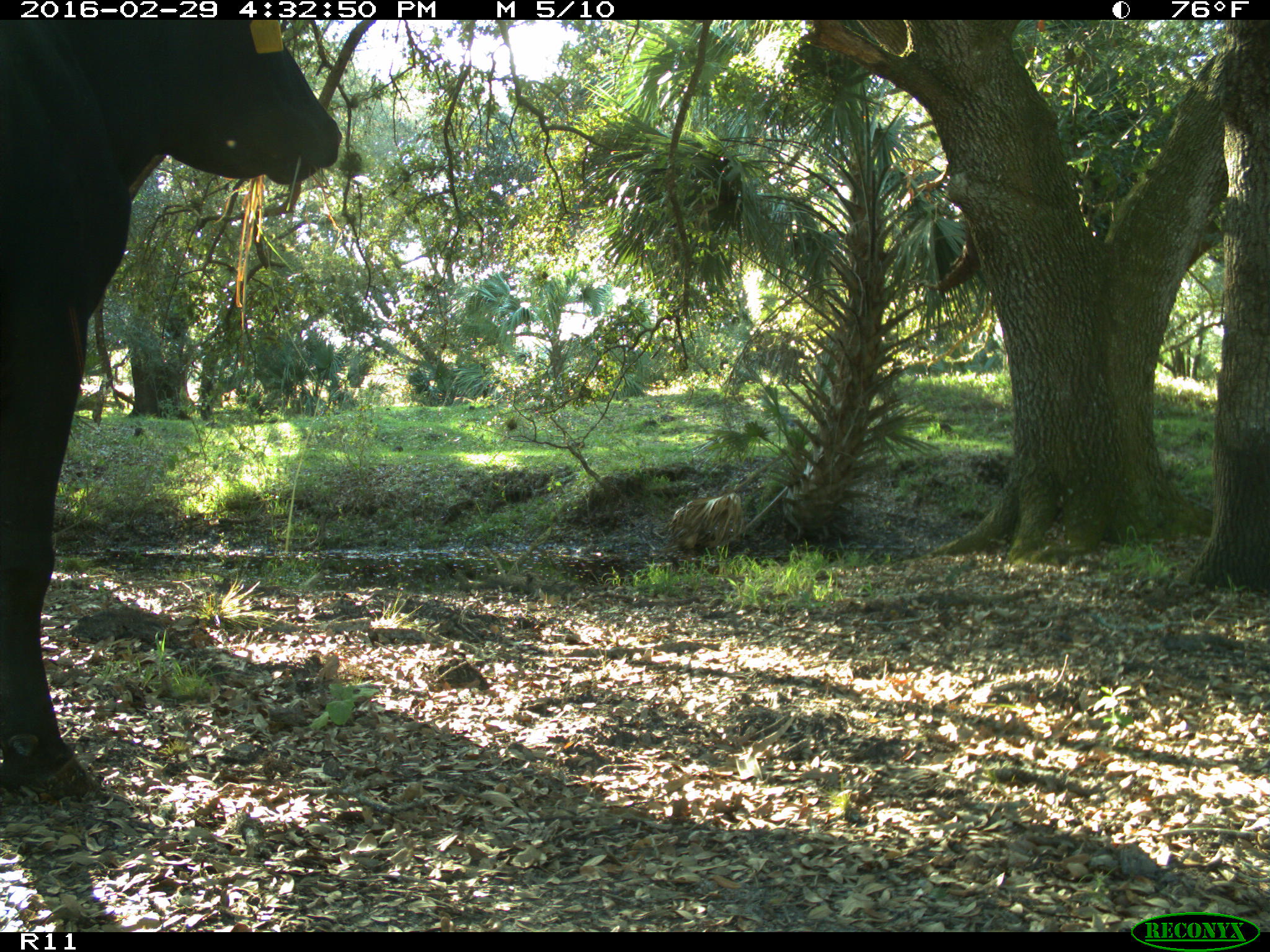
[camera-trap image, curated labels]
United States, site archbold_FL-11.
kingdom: Animalia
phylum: Chordata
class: Mammalia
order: Artiodactyla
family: Bovidae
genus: Bos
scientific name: Bos taurus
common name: domestic cow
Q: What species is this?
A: Bos taurus (domestic cow).